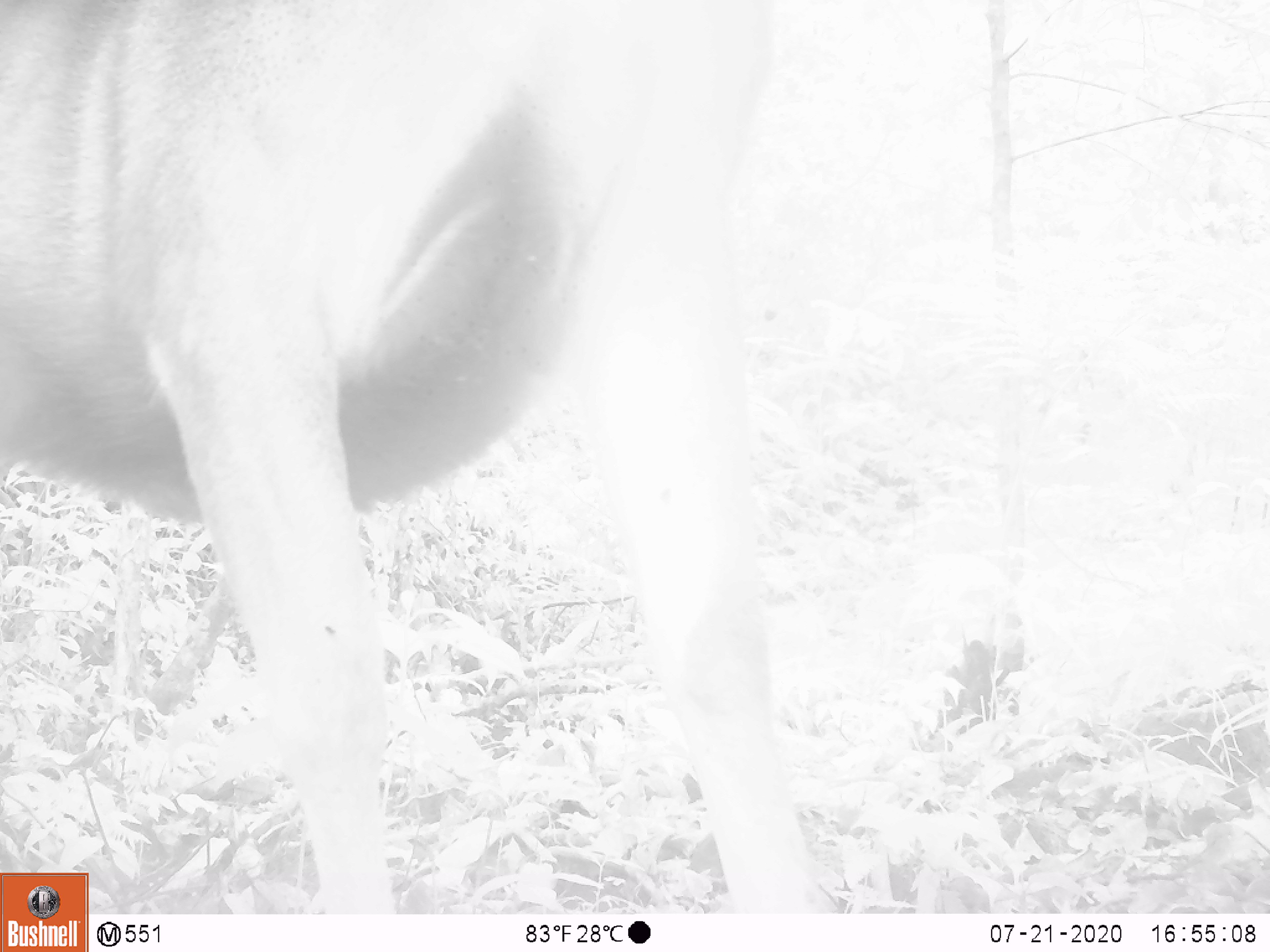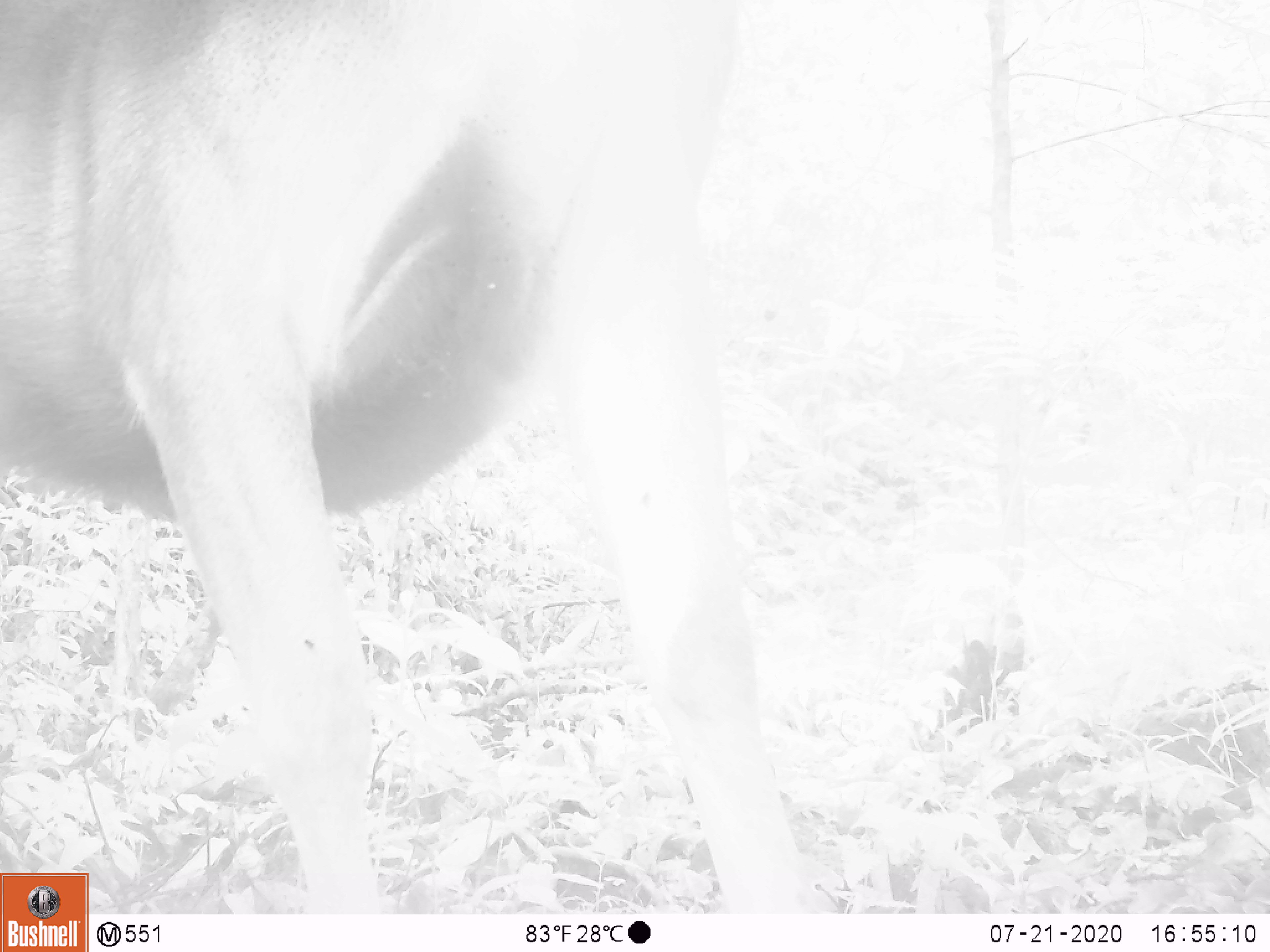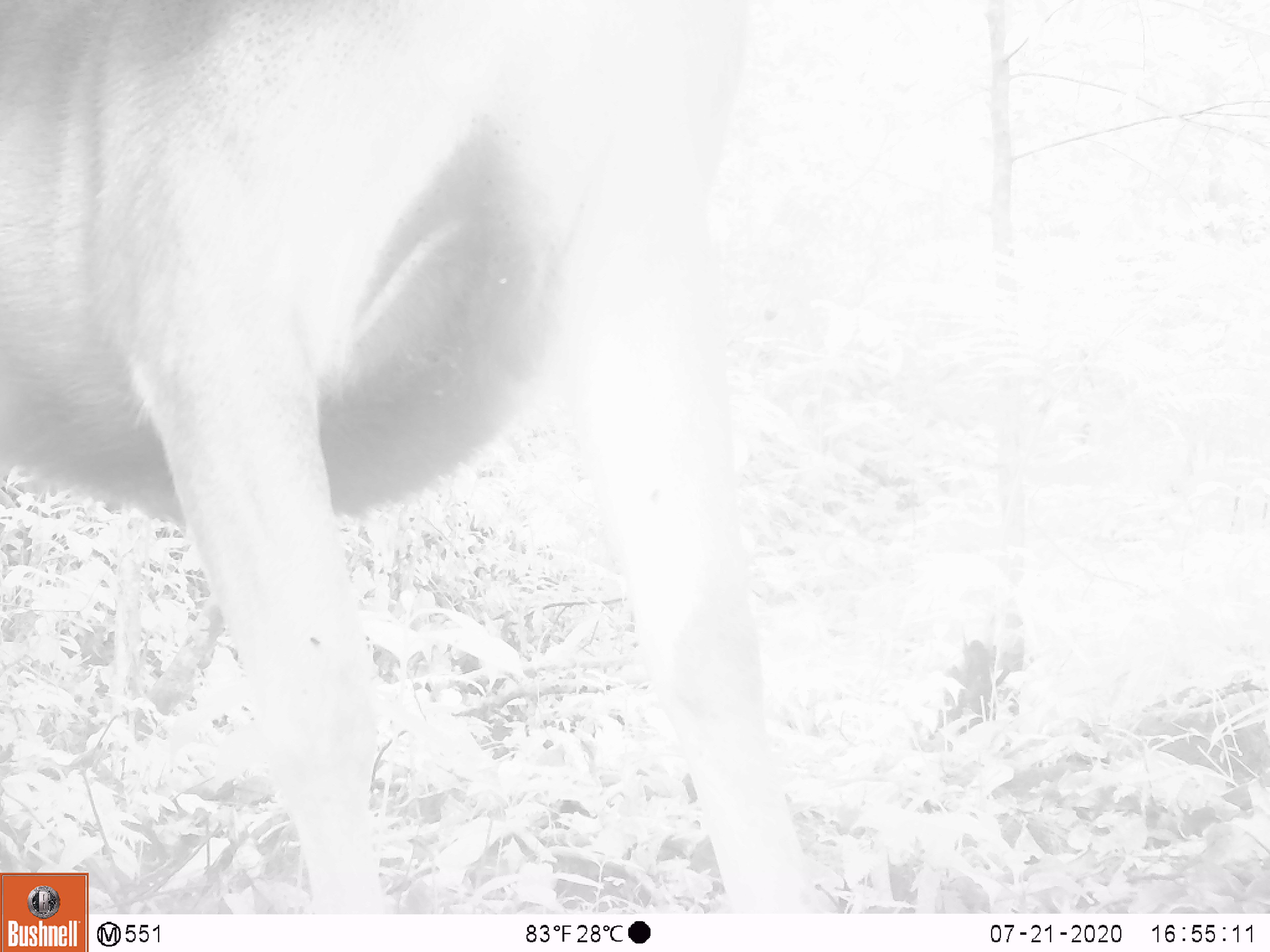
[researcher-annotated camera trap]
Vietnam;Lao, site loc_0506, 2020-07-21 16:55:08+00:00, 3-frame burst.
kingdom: Animalia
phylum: Chordata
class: Mammalia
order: Artiodactyla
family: Cervidae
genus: Rusa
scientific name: Rusa unicolor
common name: sambar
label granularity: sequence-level